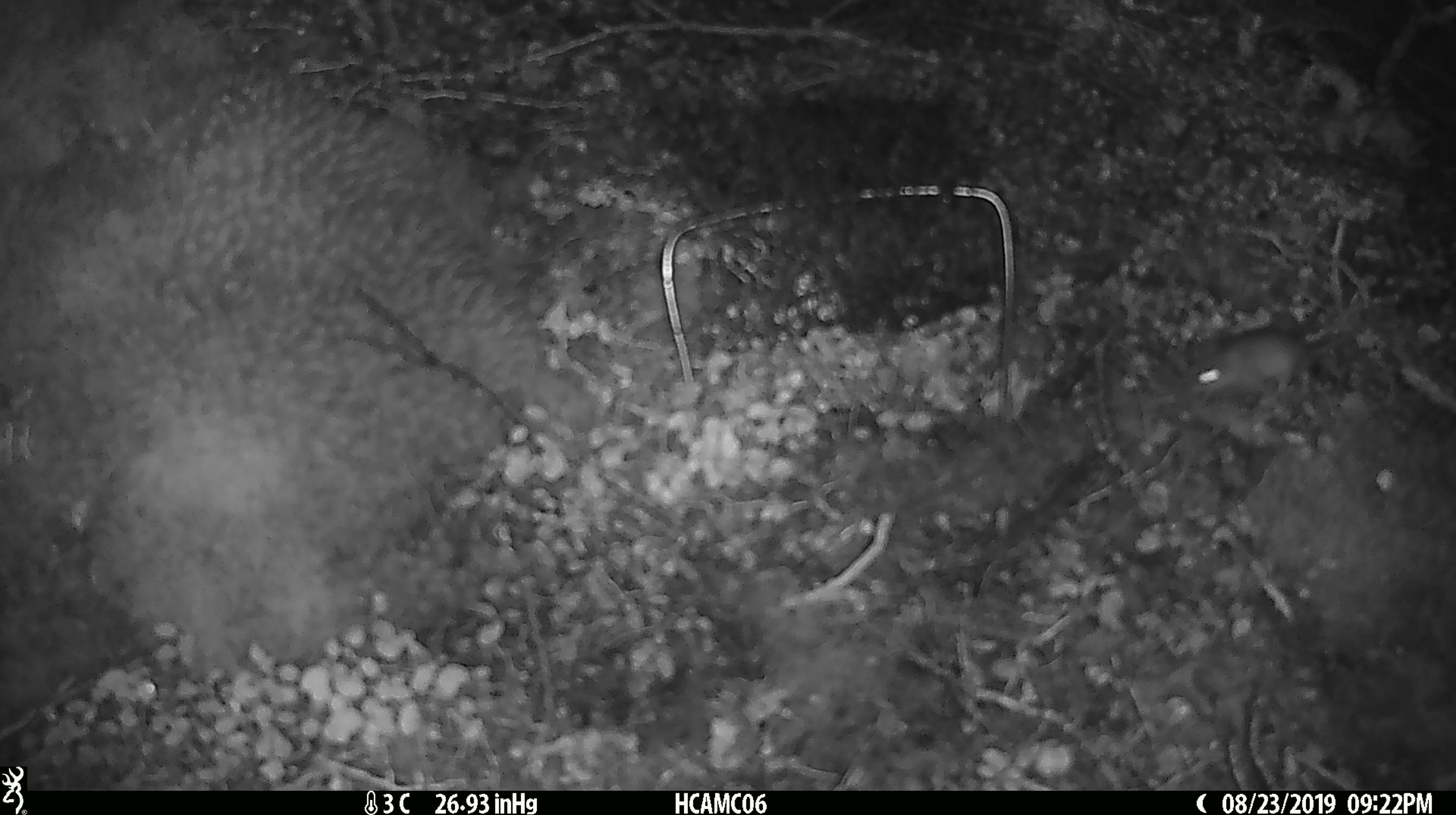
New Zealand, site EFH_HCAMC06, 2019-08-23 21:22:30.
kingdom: Animalia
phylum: Chordata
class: Mammalia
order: Rodentia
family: Muridae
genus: Mus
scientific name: Mus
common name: mouse